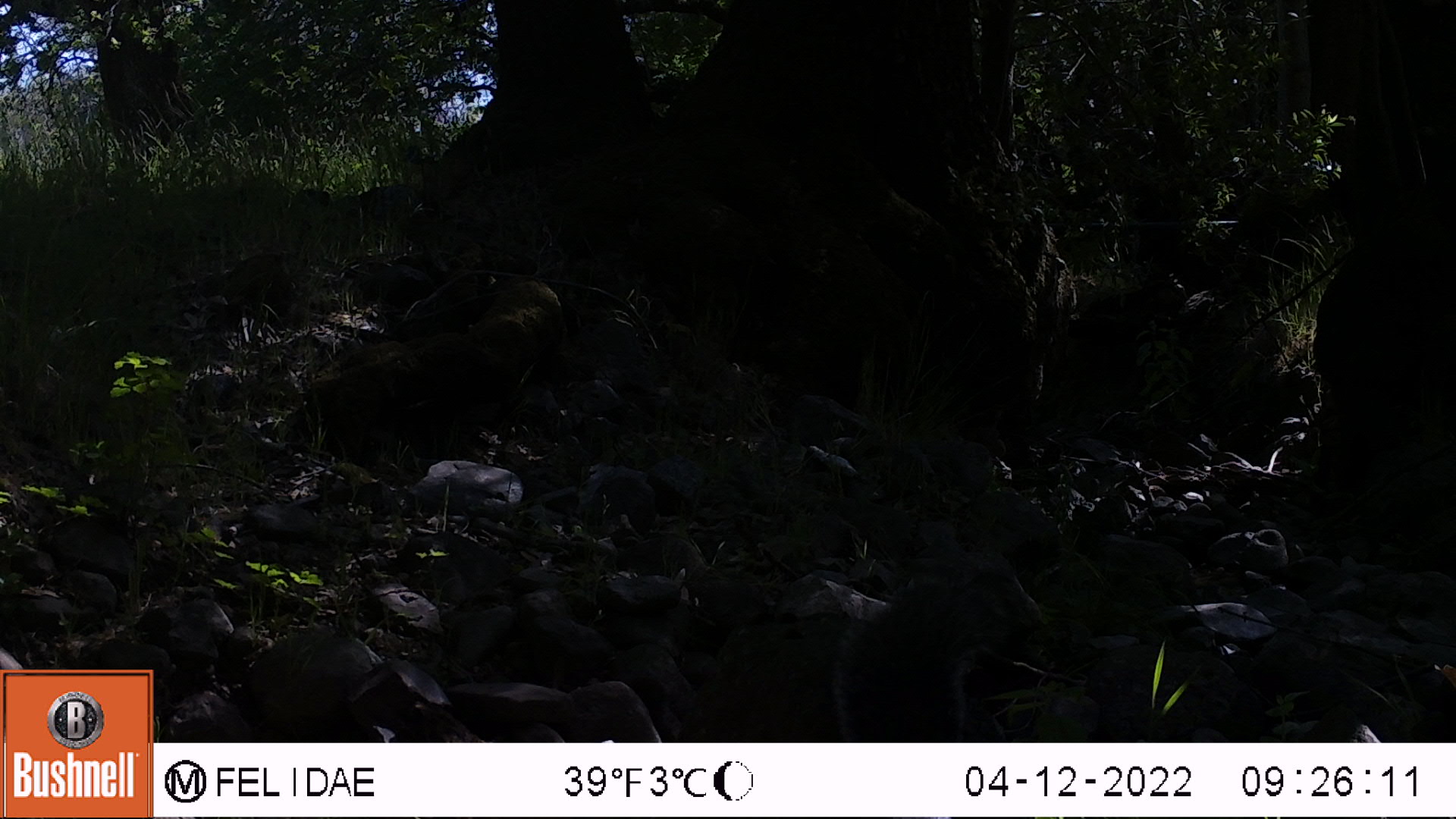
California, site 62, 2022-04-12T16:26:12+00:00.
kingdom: Animalia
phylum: Chordata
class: Mammalia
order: Rodentia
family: Sciuridae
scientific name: Sciuridae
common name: squirrel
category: unknown squirrel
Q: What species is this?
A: Unknown squirrel (squirrel) (Sciuridae).